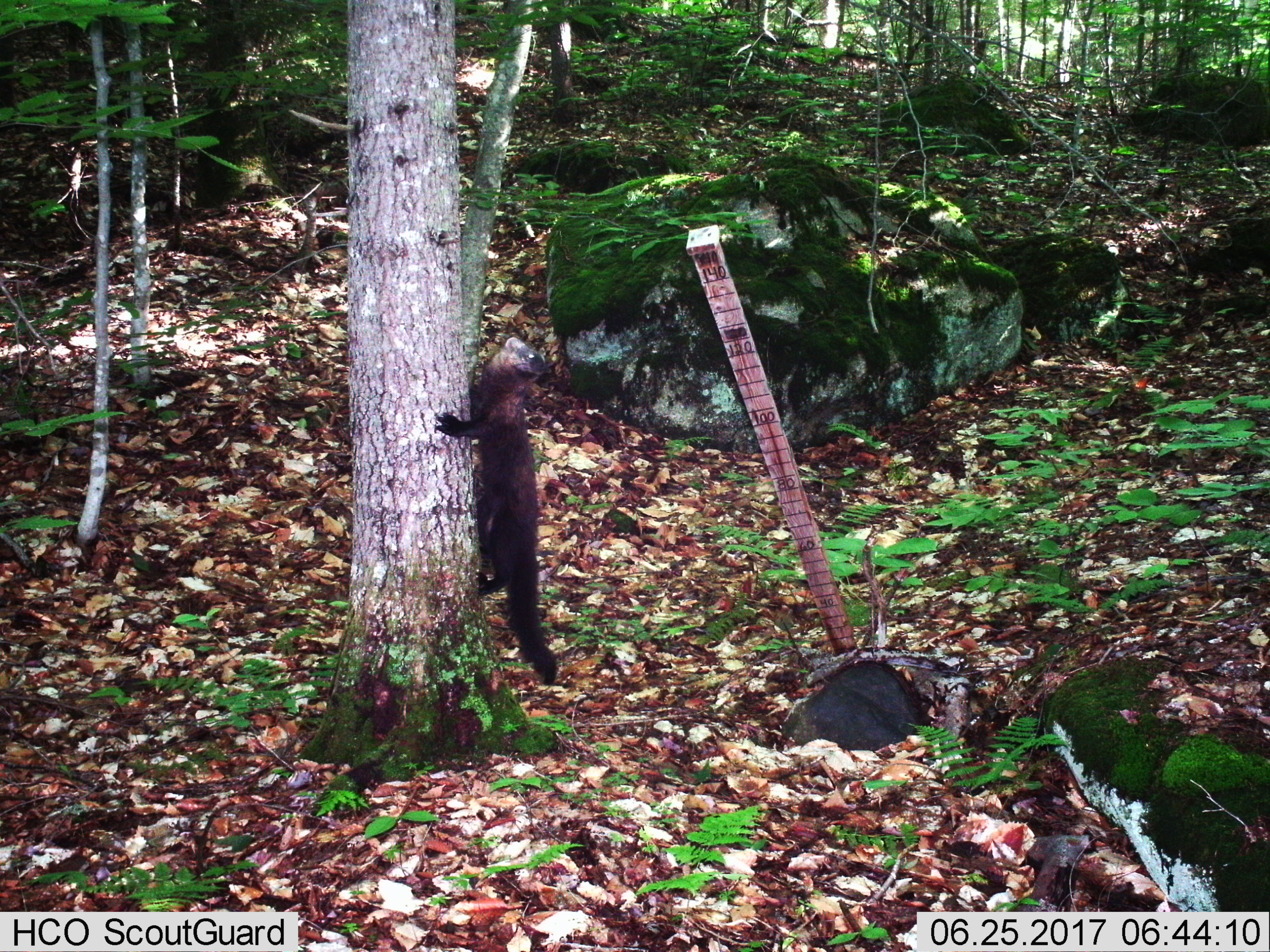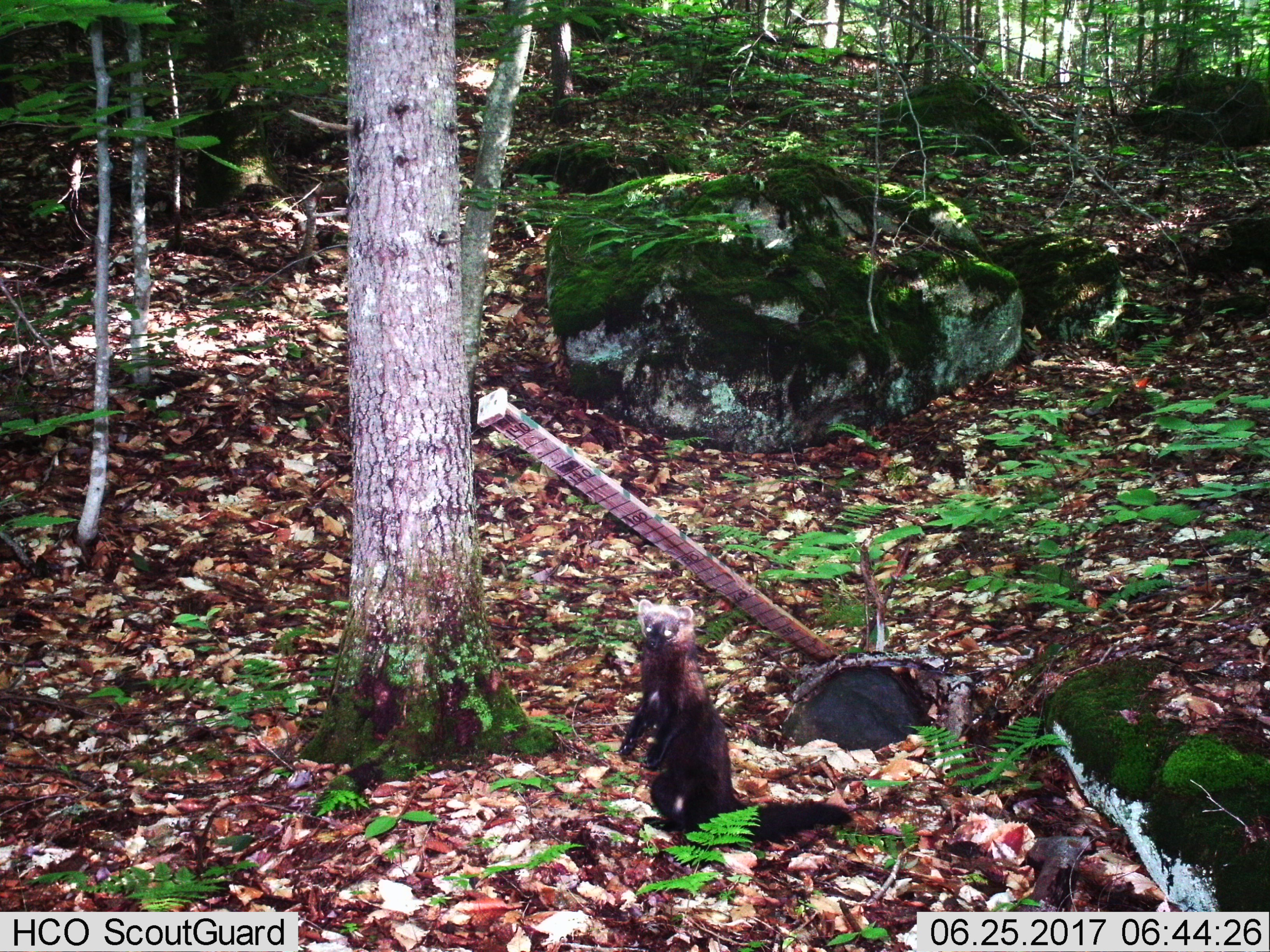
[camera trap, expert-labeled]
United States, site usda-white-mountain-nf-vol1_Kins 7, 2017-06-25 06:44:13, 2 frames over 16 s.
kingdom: Animalia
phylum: Chordata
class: Mammalia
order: Carnivora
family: Mustelidae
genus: Pekania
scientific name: Pekania pennanti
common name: fisher